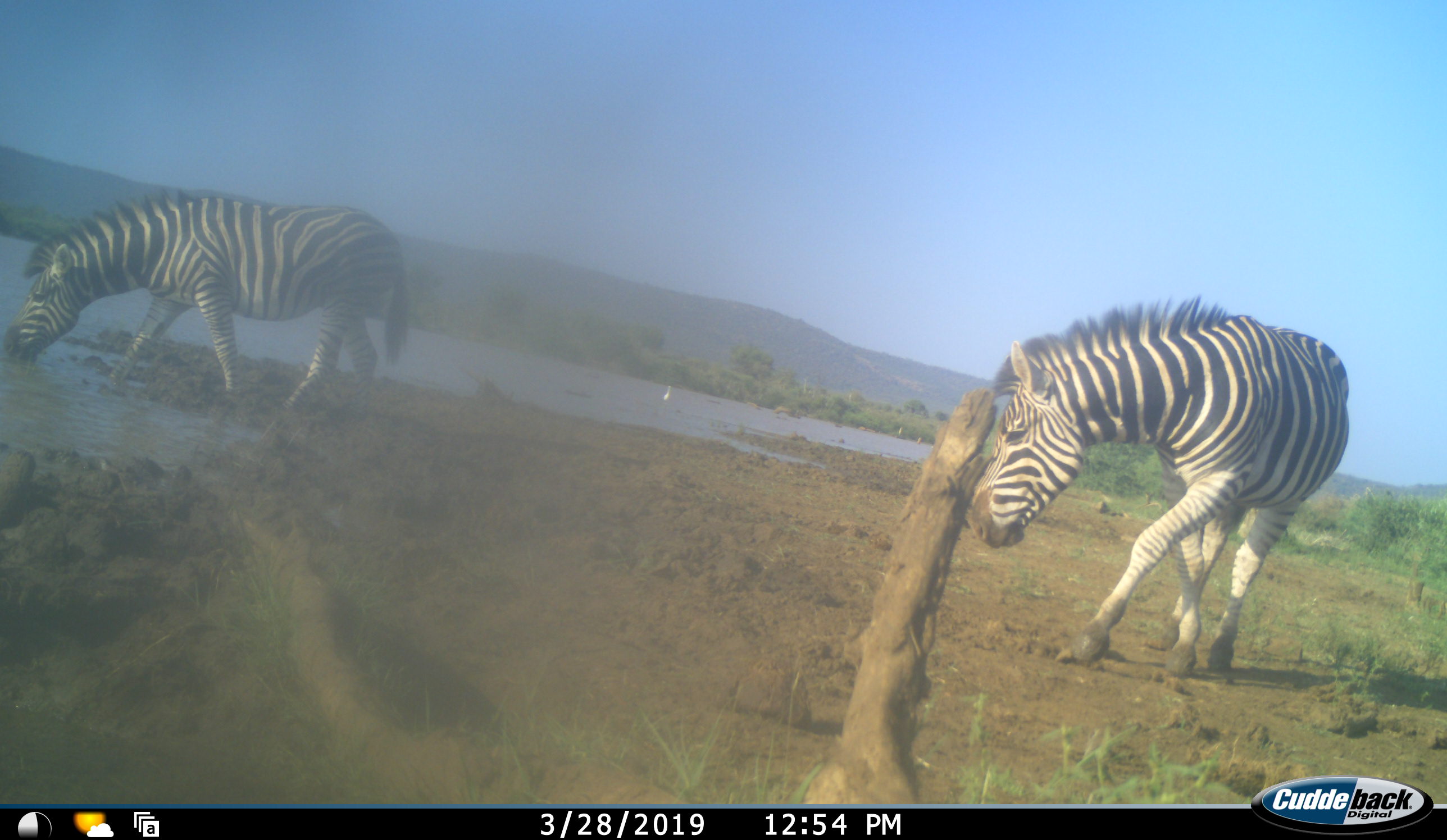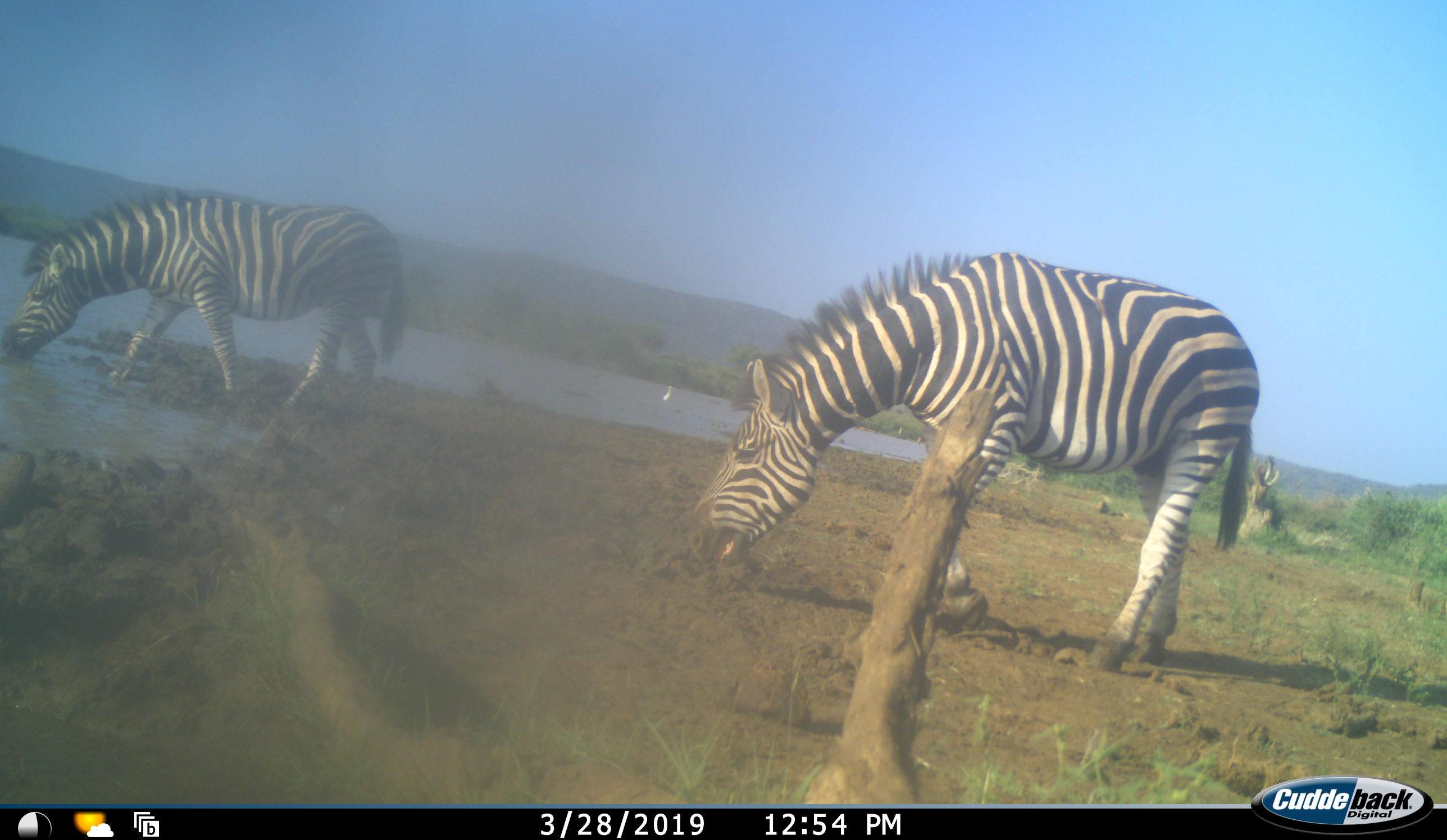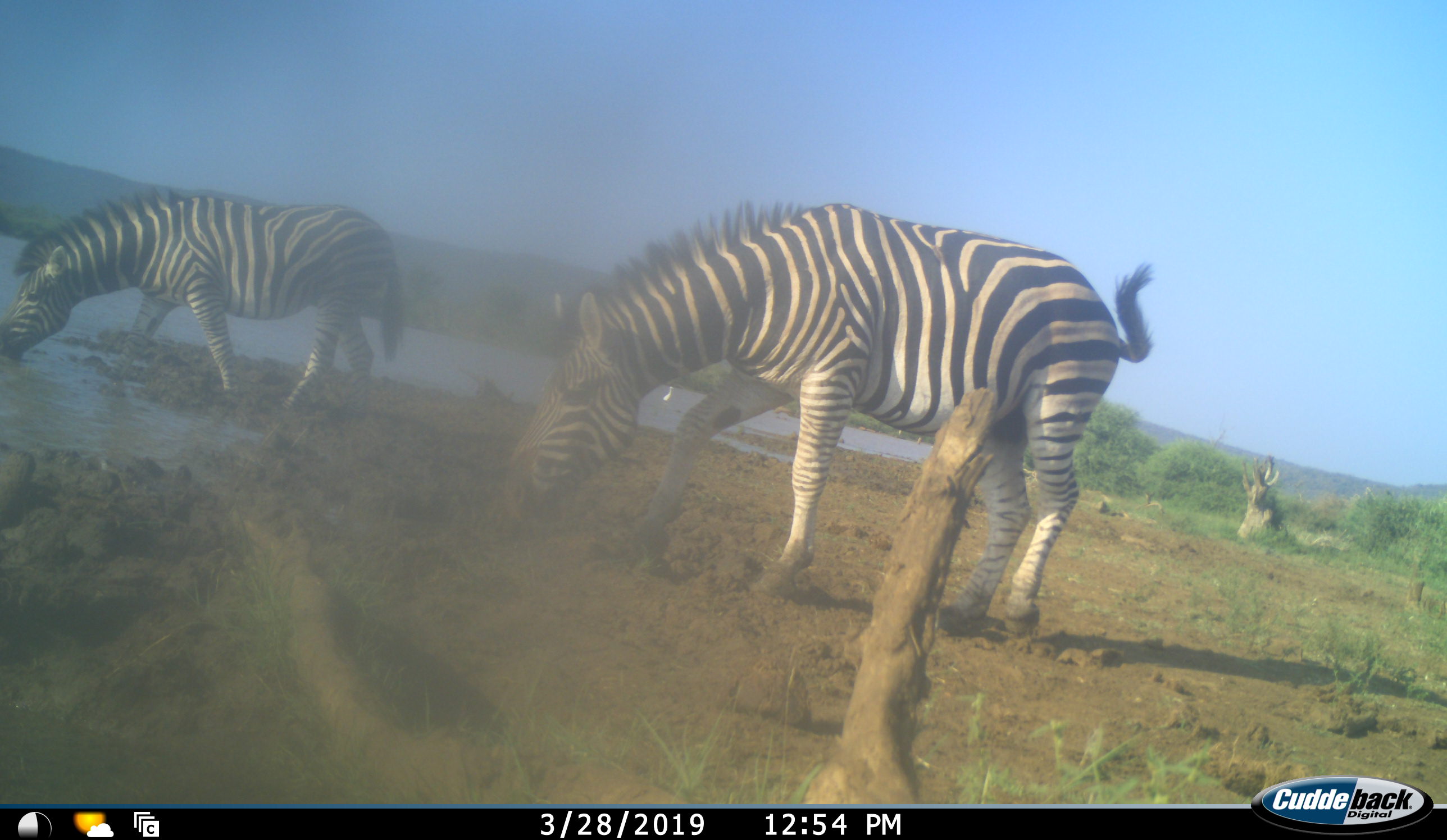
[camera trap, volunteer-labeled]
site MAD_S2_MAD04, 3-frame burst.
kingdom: Animalia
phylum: Chordata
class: Mammalia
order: Perissodactyla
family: Equidae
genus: Equus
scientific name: Equus quagga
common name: plains zebra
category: zebraplains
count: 2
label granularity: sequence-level